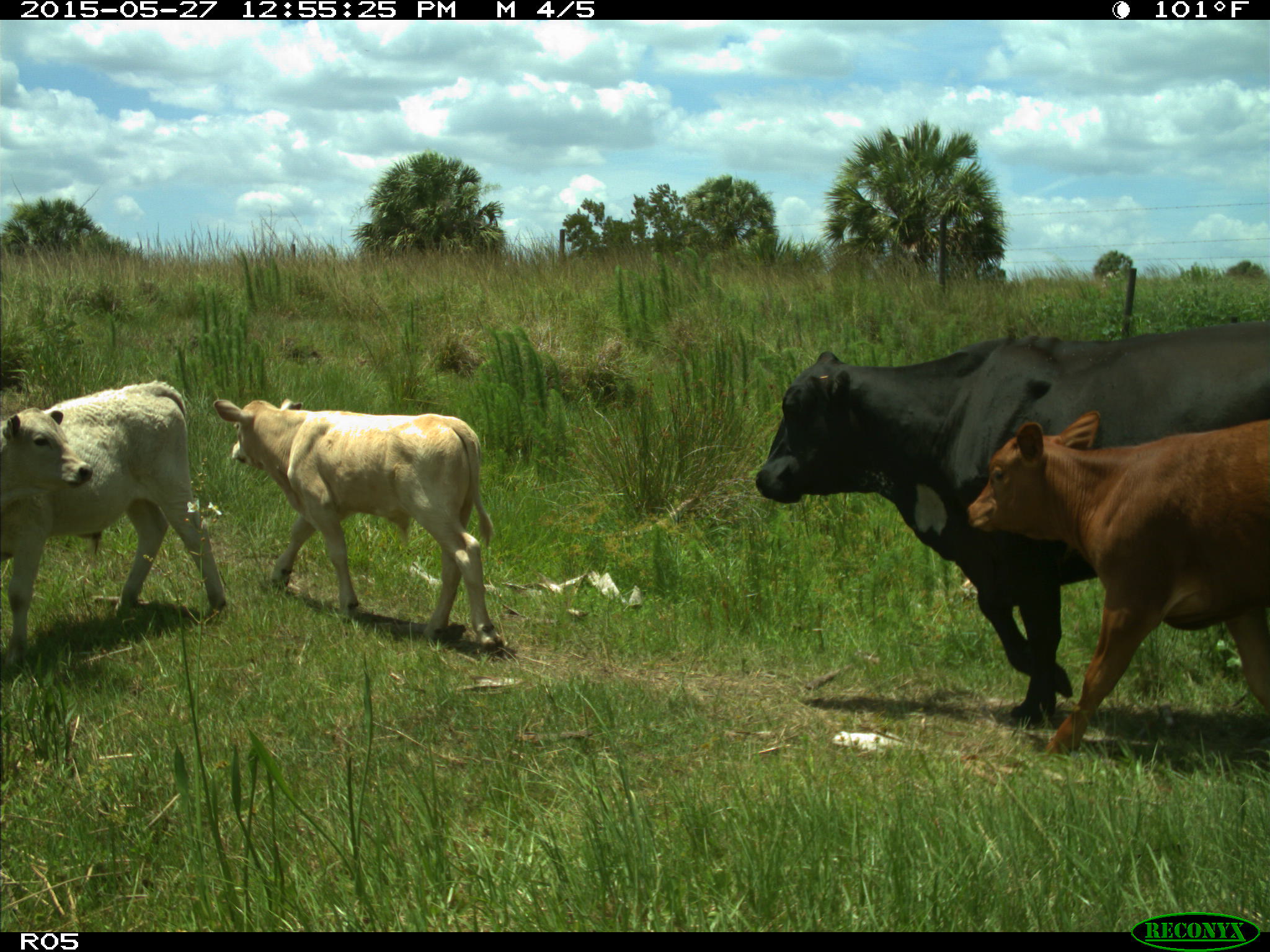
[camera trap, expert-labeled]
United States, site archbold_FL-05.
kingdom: Animalia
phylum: Chordata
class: Mammalia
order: Artiodactyla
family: Bovidae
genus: Bos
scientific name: Bos taurus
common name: domestic cow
Bos taurus (domestic cow).